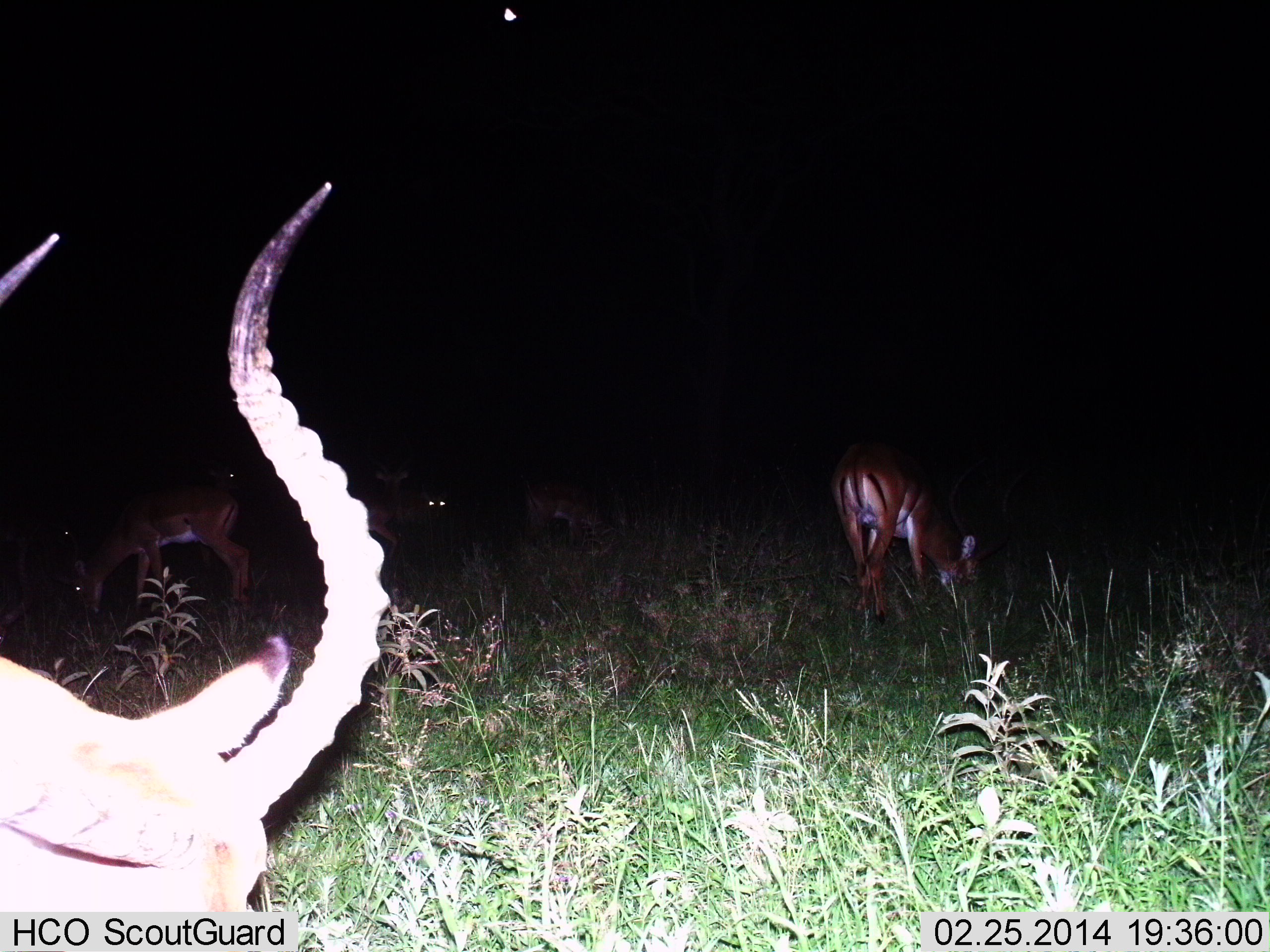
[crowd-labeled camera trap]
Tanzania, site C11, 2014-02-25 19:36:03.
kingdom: Animalia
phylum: Chordata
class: Mammalia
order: Artiodactyla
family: Bovidae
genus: Aepyceros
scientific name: Aepyceros melampus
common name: impala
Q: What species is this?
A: Impala (Aepyceros melampus).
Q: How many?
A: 4.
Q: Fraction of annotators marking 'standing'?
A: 60%.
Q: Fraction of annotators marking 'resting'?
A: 0%.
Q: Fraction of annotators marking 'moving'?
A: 10%.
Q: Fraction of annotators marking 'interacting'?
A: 0%.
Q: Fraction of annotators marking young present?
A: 0%.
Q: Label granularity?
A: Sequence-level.